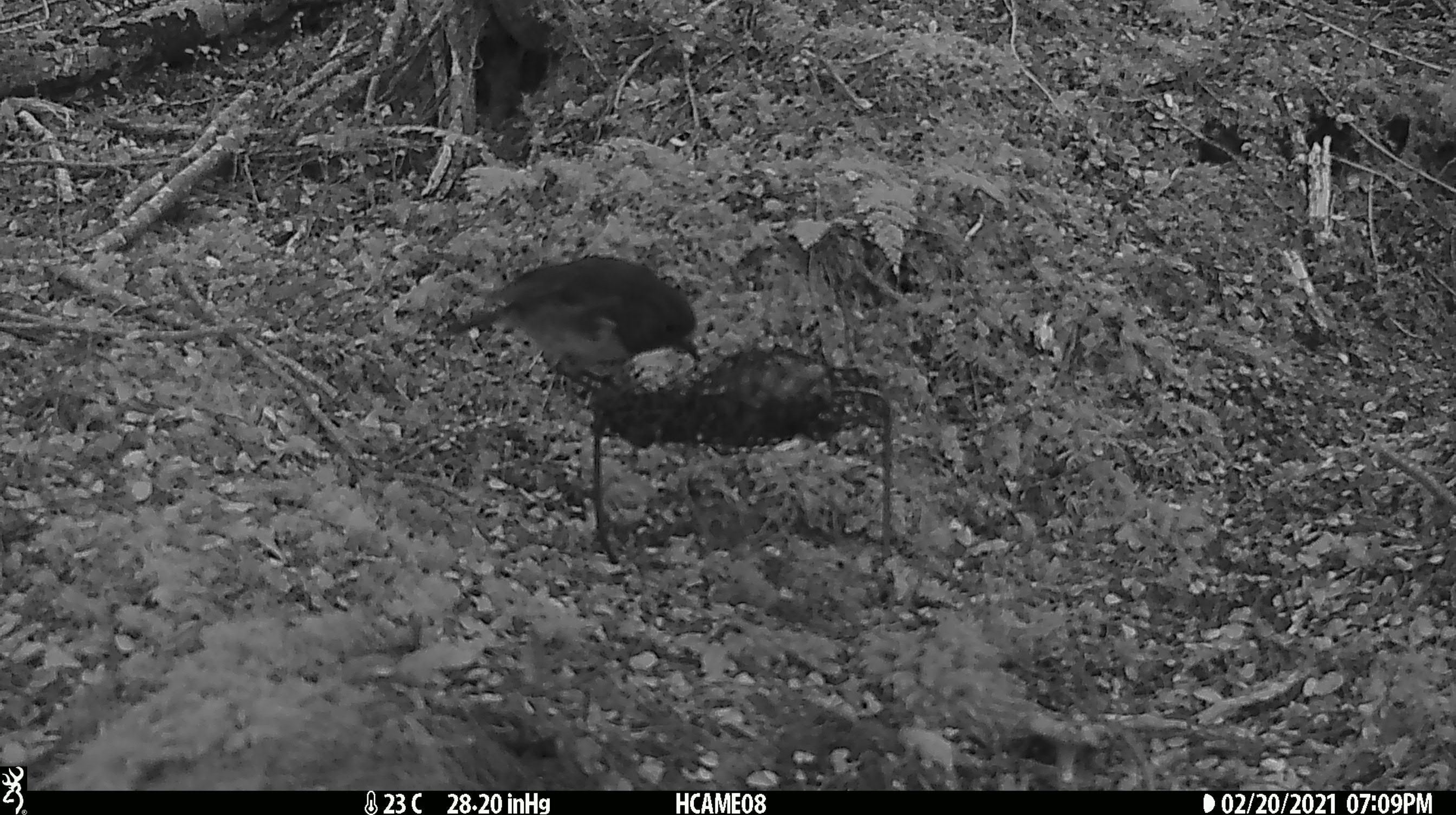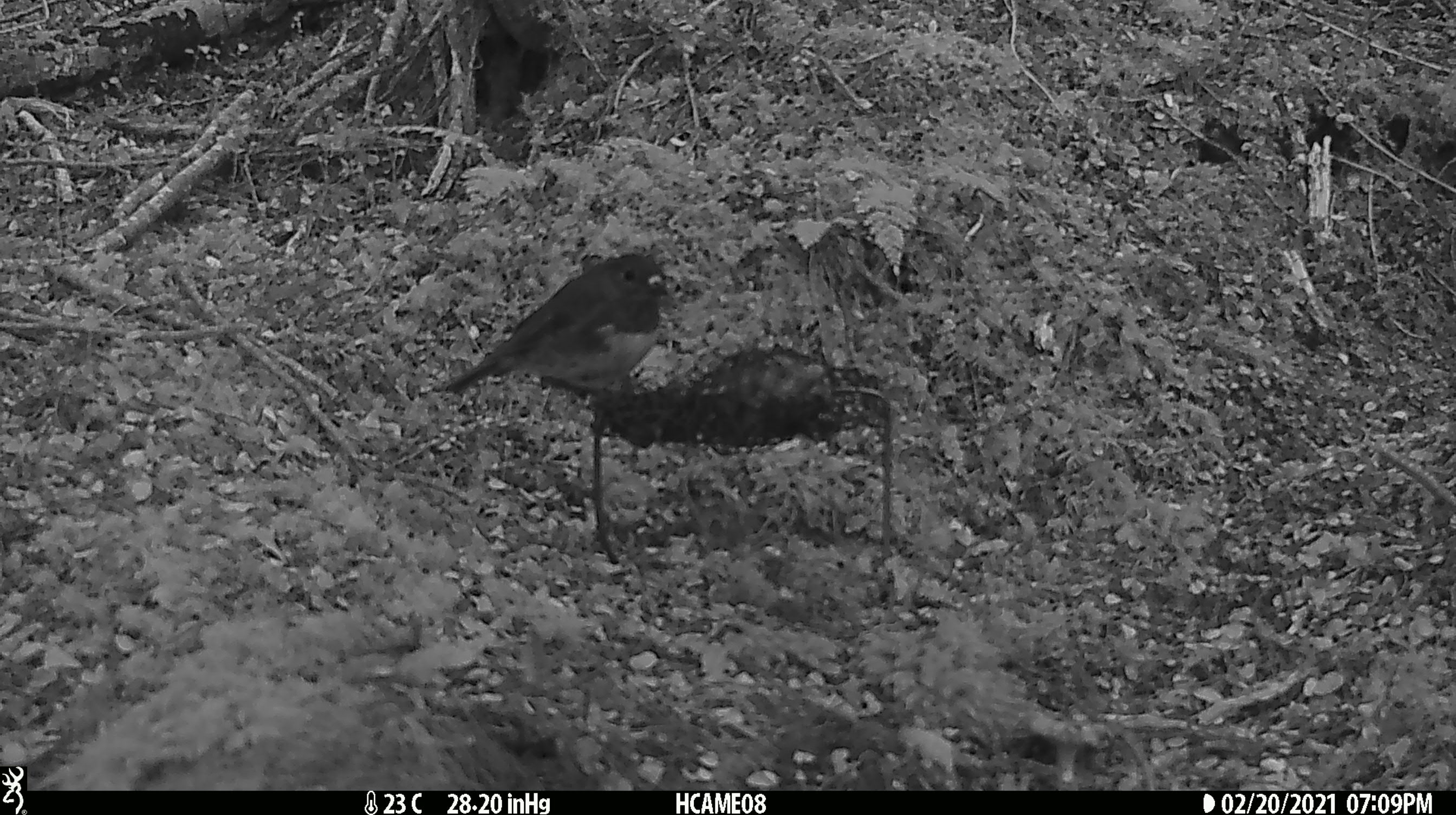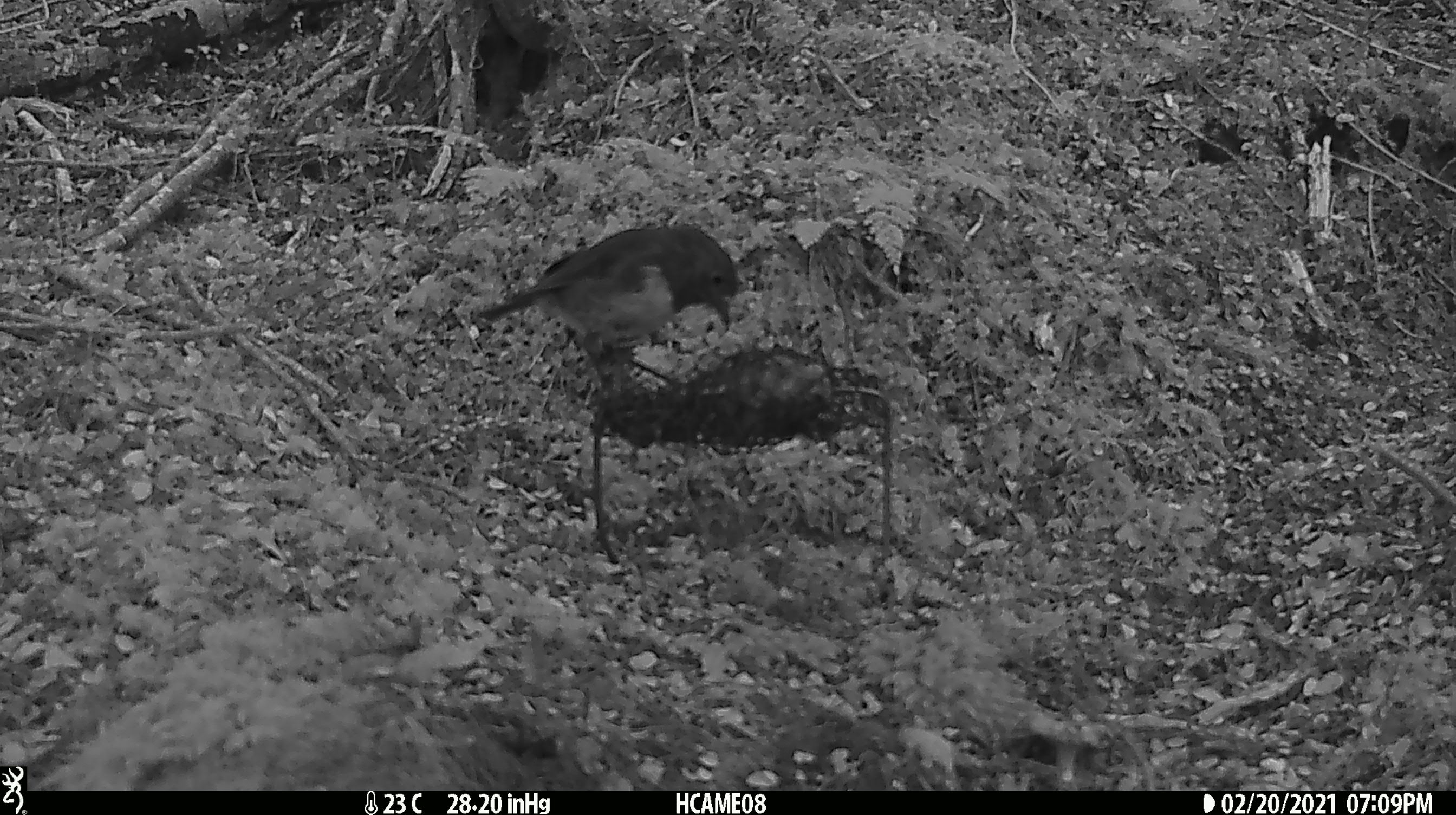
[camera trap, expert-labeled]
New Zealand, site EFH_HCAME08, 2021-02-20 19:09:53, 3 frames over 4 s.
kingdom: Animalia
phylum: Chordata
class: Aves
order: Passeriformes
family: Petroicidae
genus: Petroica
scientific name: Petroica australis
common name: new zealand robin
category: robin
Robin (new zealand robin) (Petroica australis).